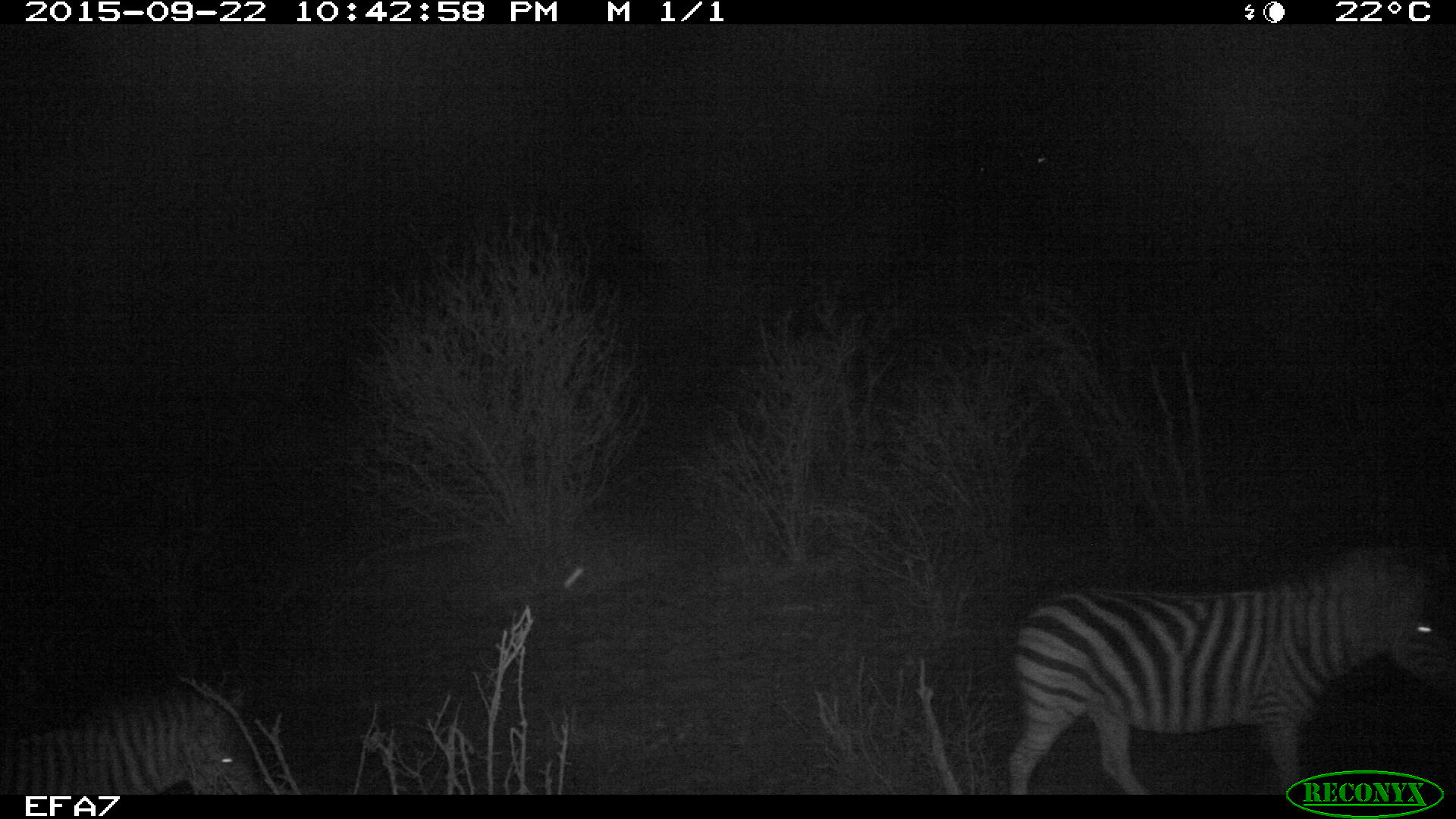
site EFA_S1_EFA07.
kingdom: Animalia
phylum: Chordata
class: Mammalia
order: Perissodactyla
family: Equidae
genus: Equus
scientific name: Equus quagga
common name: plains zebra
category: zebraplains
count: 2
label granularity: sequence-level